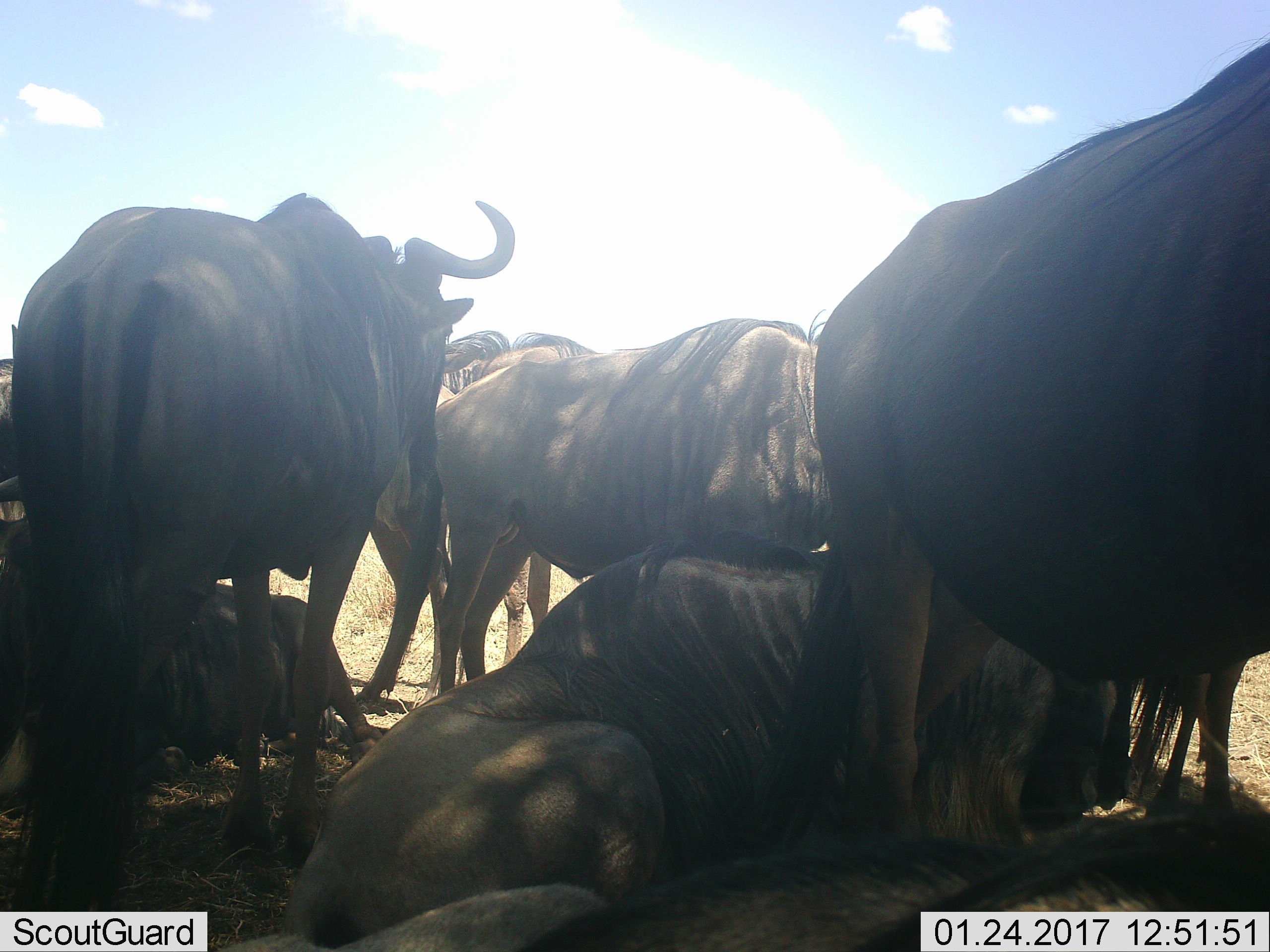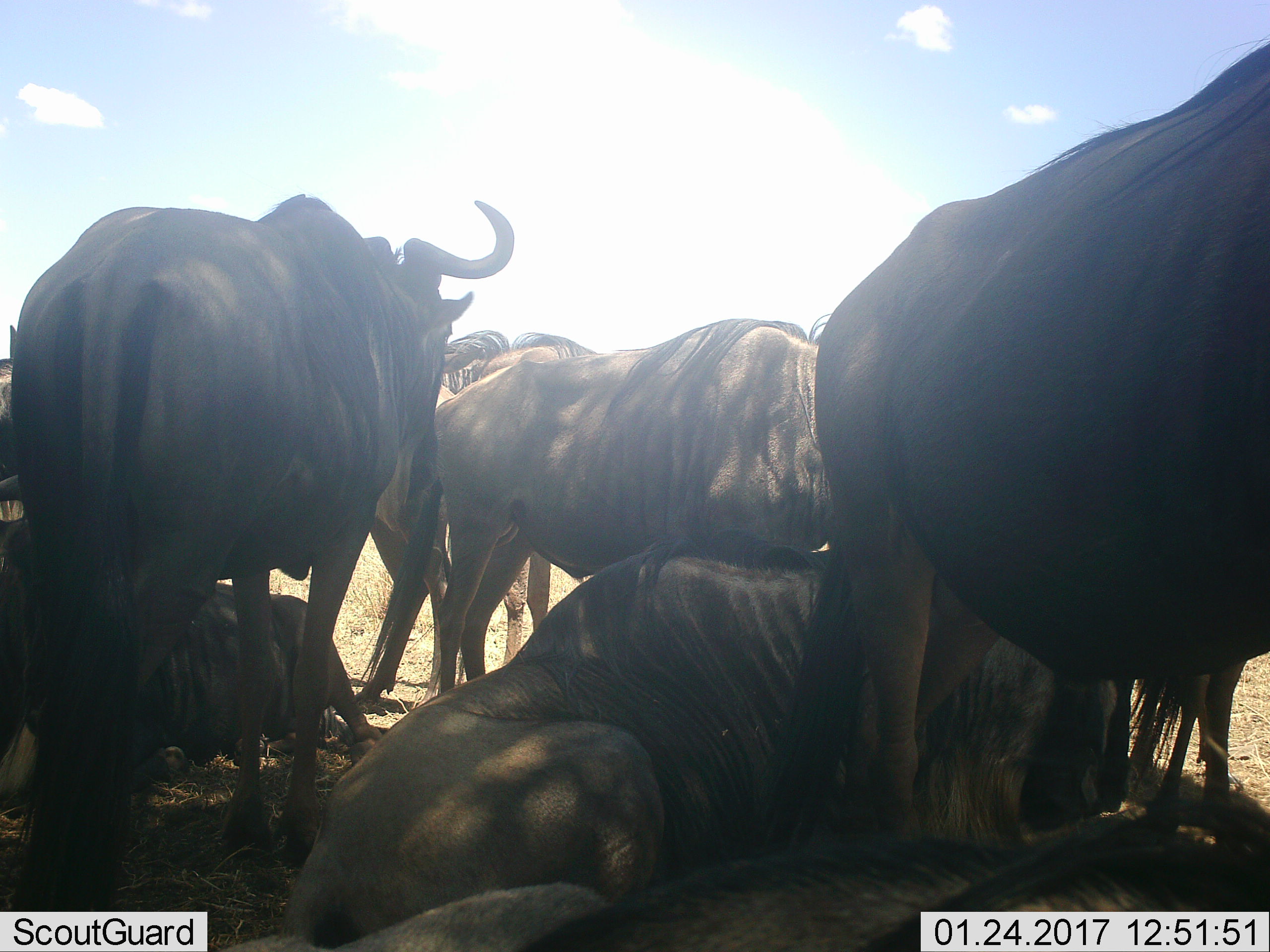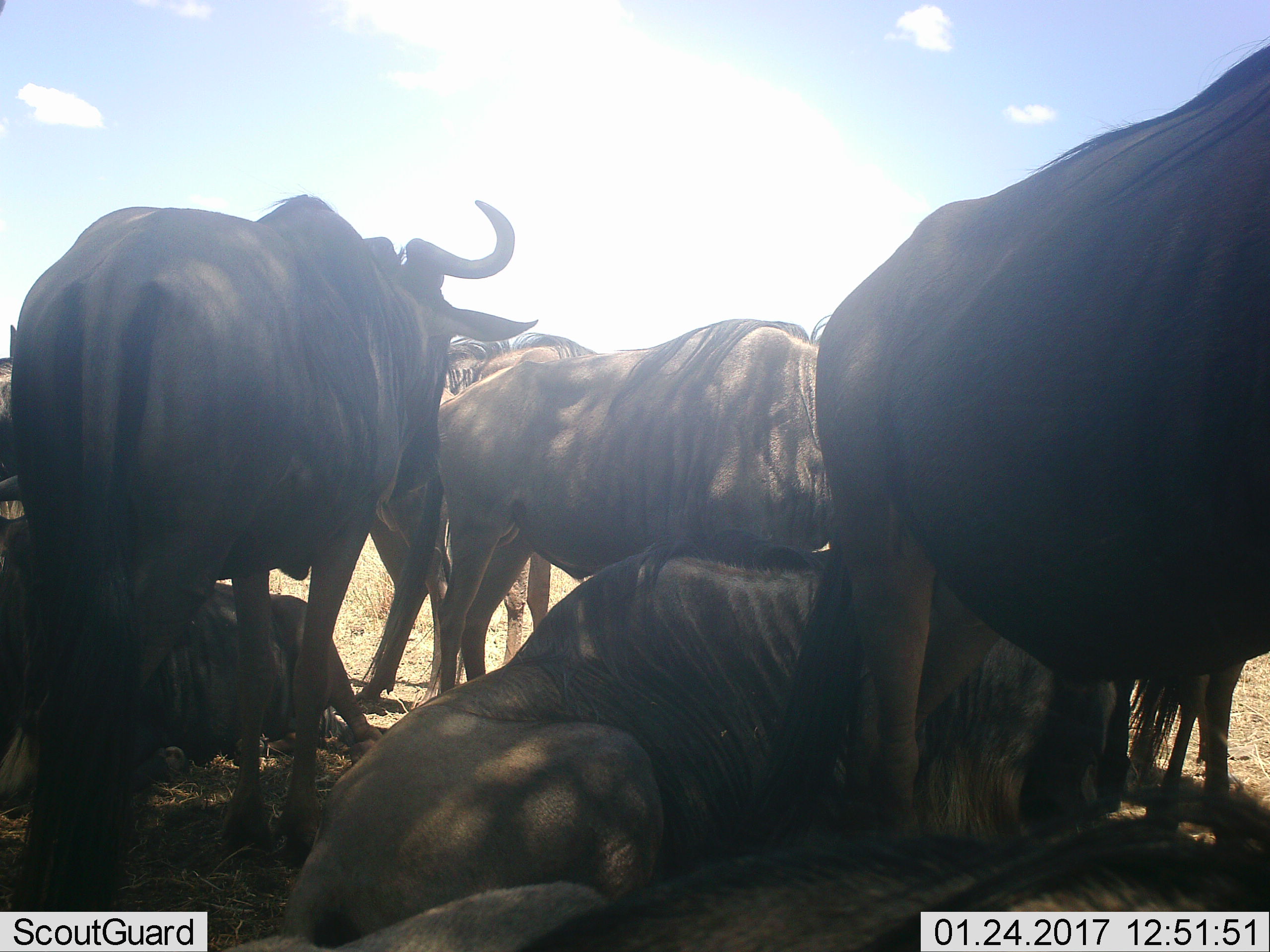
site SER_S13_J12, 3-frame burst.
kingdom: Animalia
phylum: Chordata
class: Mammalia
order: Artiodactyla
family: Bovidae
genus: Connochaetes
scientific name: Connochaetes taurinus taurinus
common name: blue wildebeest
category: wildebeestblue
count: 7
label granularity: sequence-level